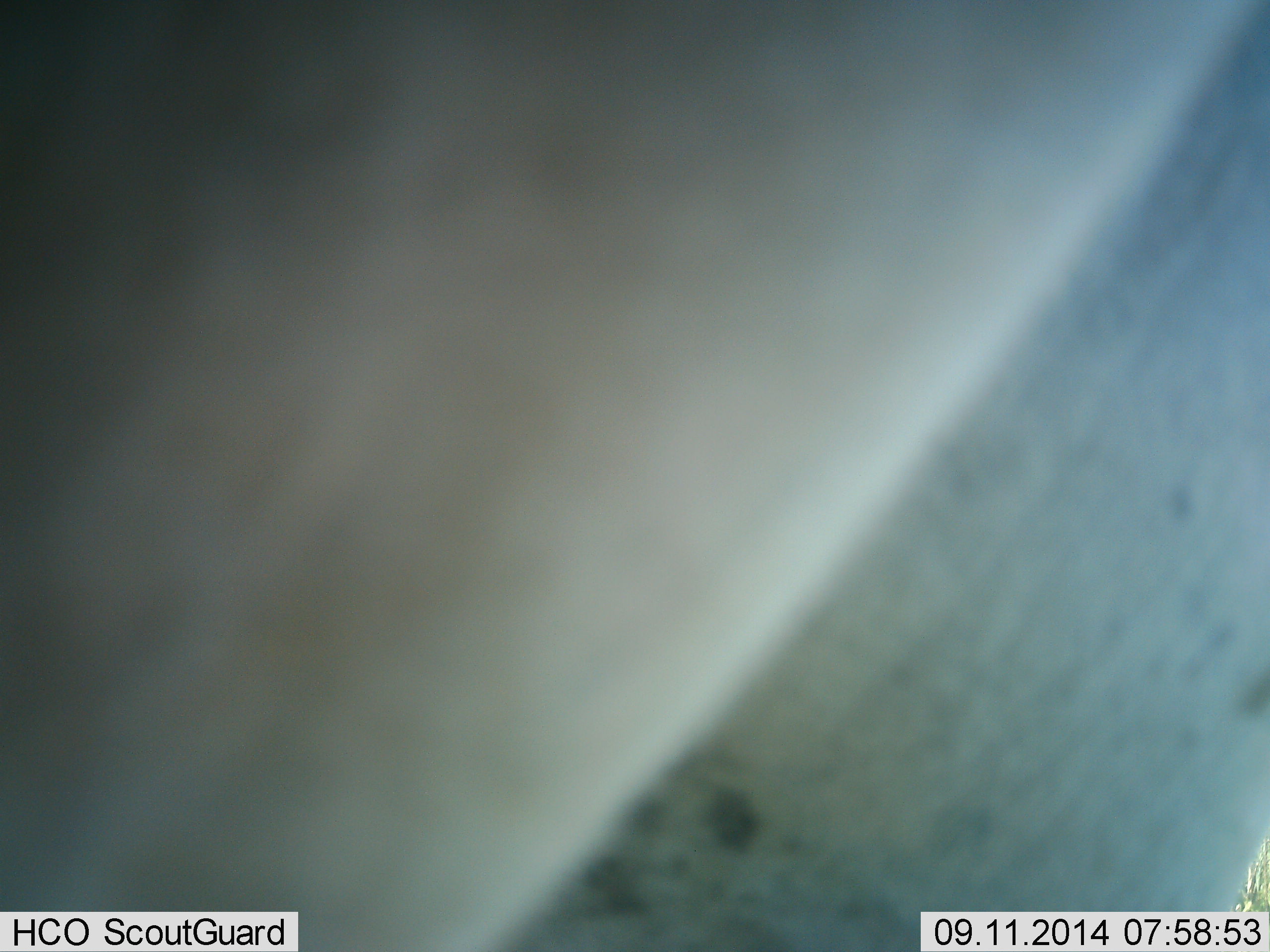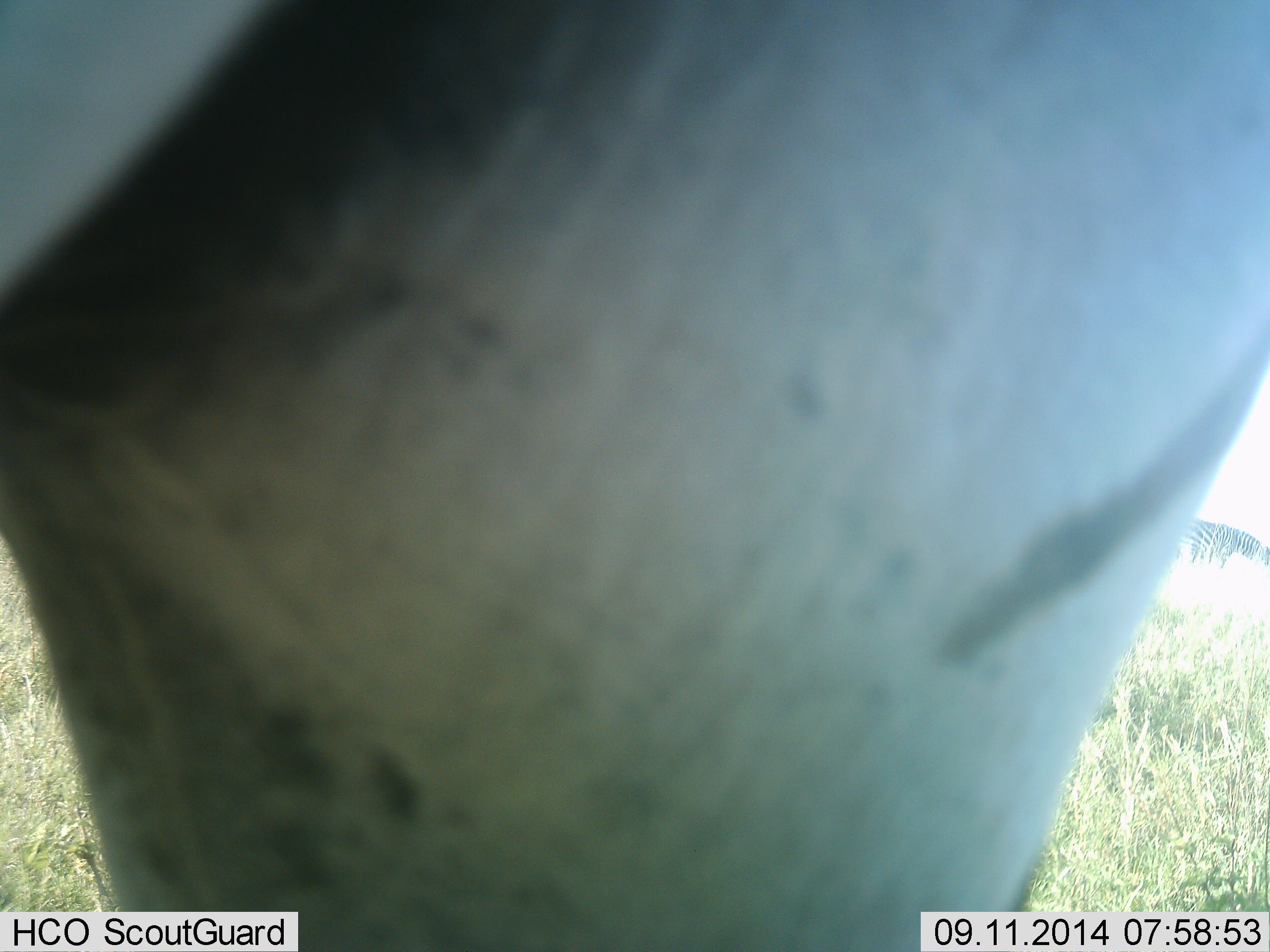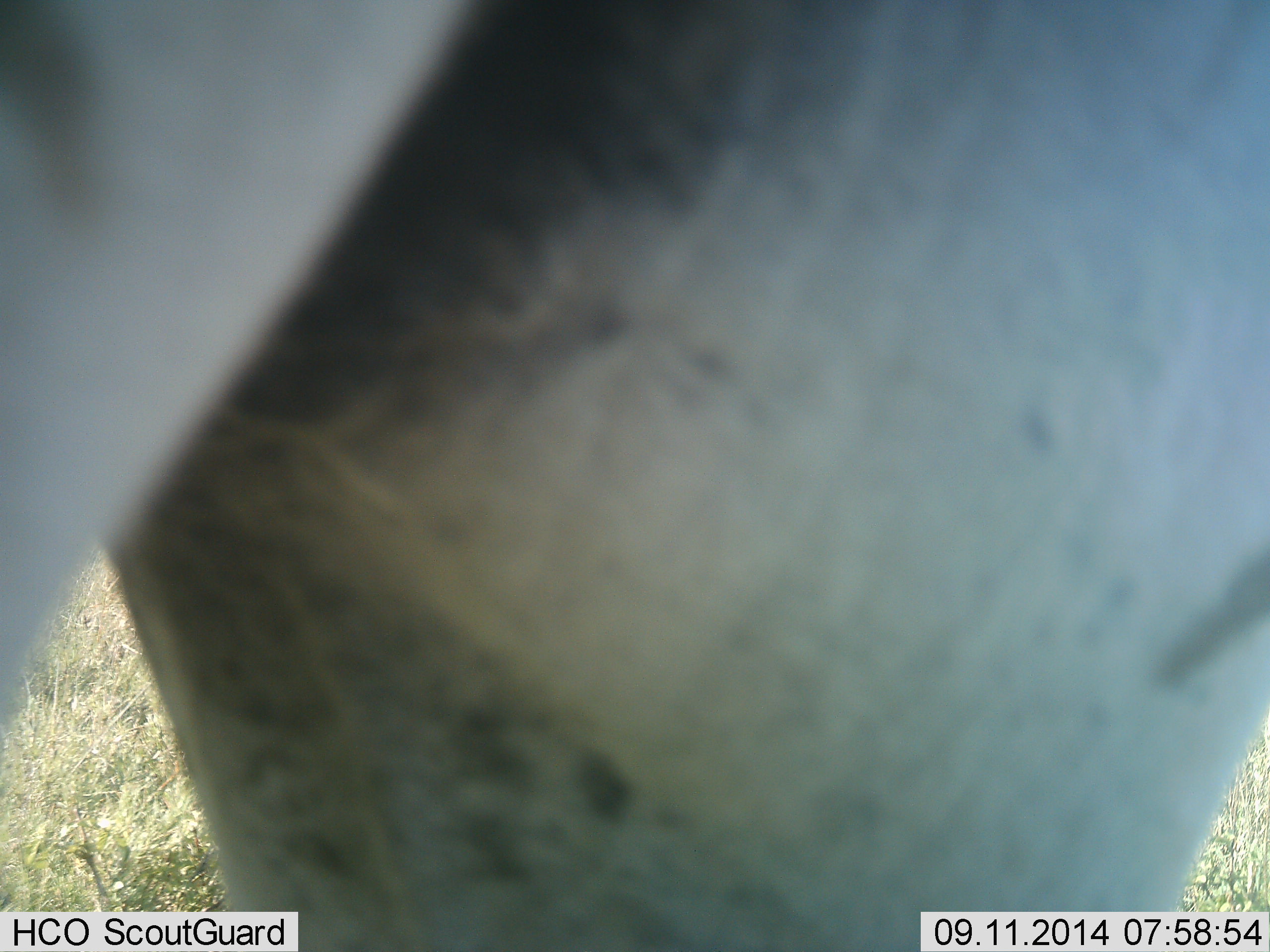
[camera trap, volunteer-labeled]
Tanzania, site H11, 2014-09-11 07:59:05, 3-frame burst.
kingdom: Animalia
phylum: Chordata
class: Mammalia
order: Perissodactyla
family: Equidae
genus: Equus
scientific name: Equus quagga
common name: plains zebra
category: zebra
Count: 2.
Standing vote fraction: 70%.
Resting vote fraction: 0%.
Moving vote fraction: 20%.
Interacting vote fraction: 20%.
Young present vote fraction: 0%.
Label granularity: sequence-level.